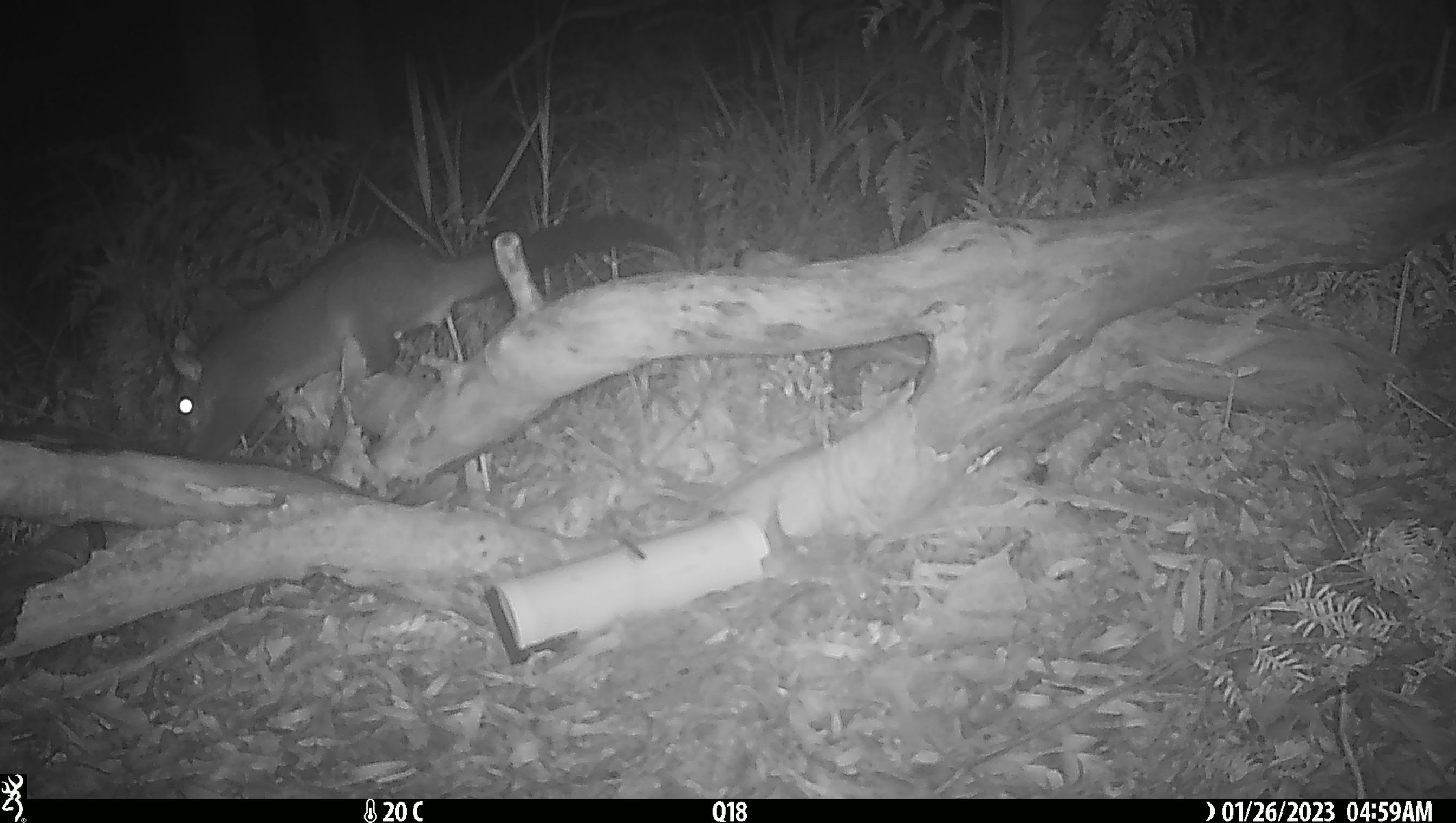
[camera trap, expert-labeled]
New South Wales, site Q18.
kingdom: Animalia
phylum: Chordata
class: Mammalia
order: Diprotodontia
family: Phalangeridae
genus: Trichosurus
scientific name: Trichosurus vulpecula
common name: common brushtail possum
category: possum